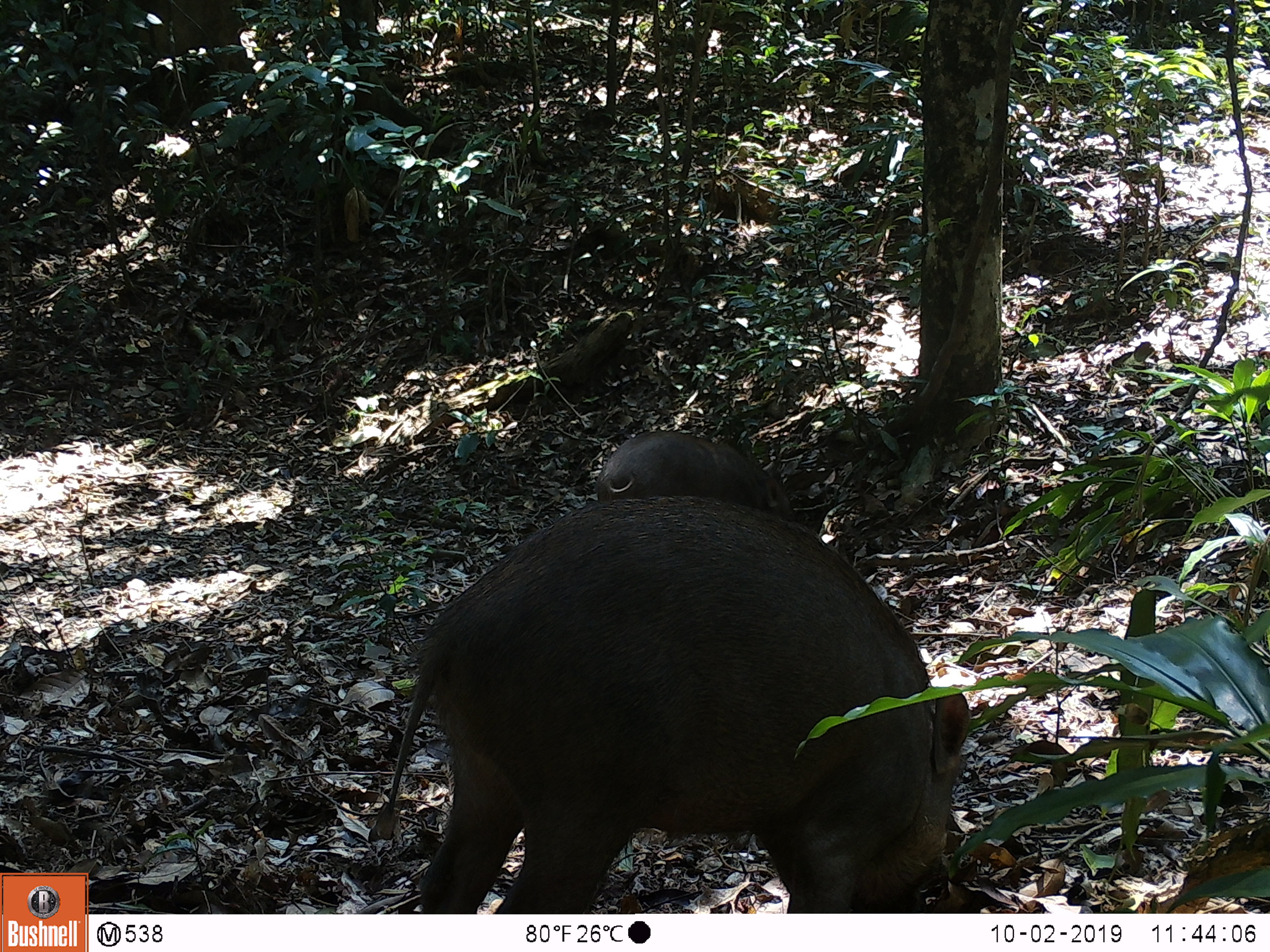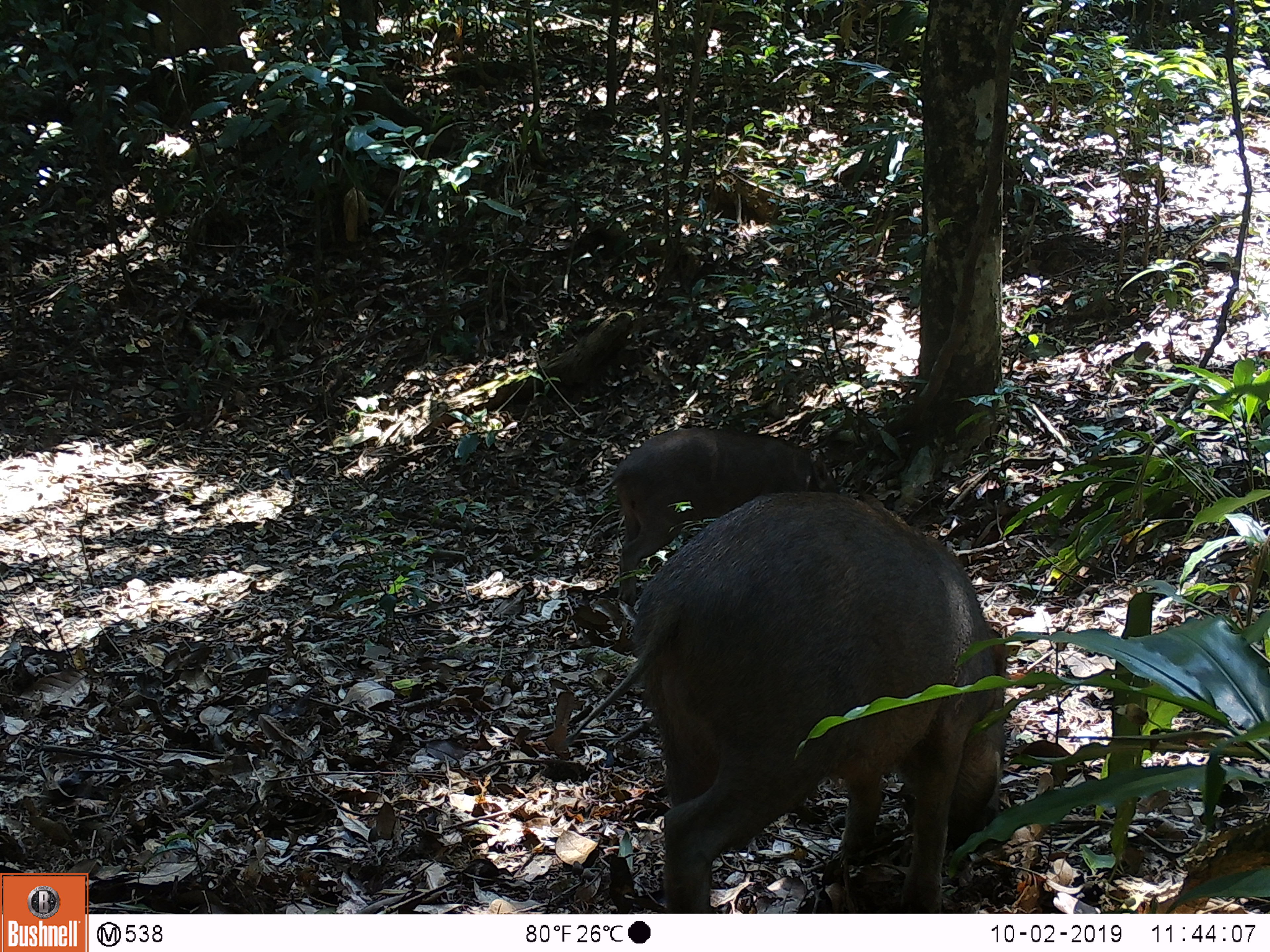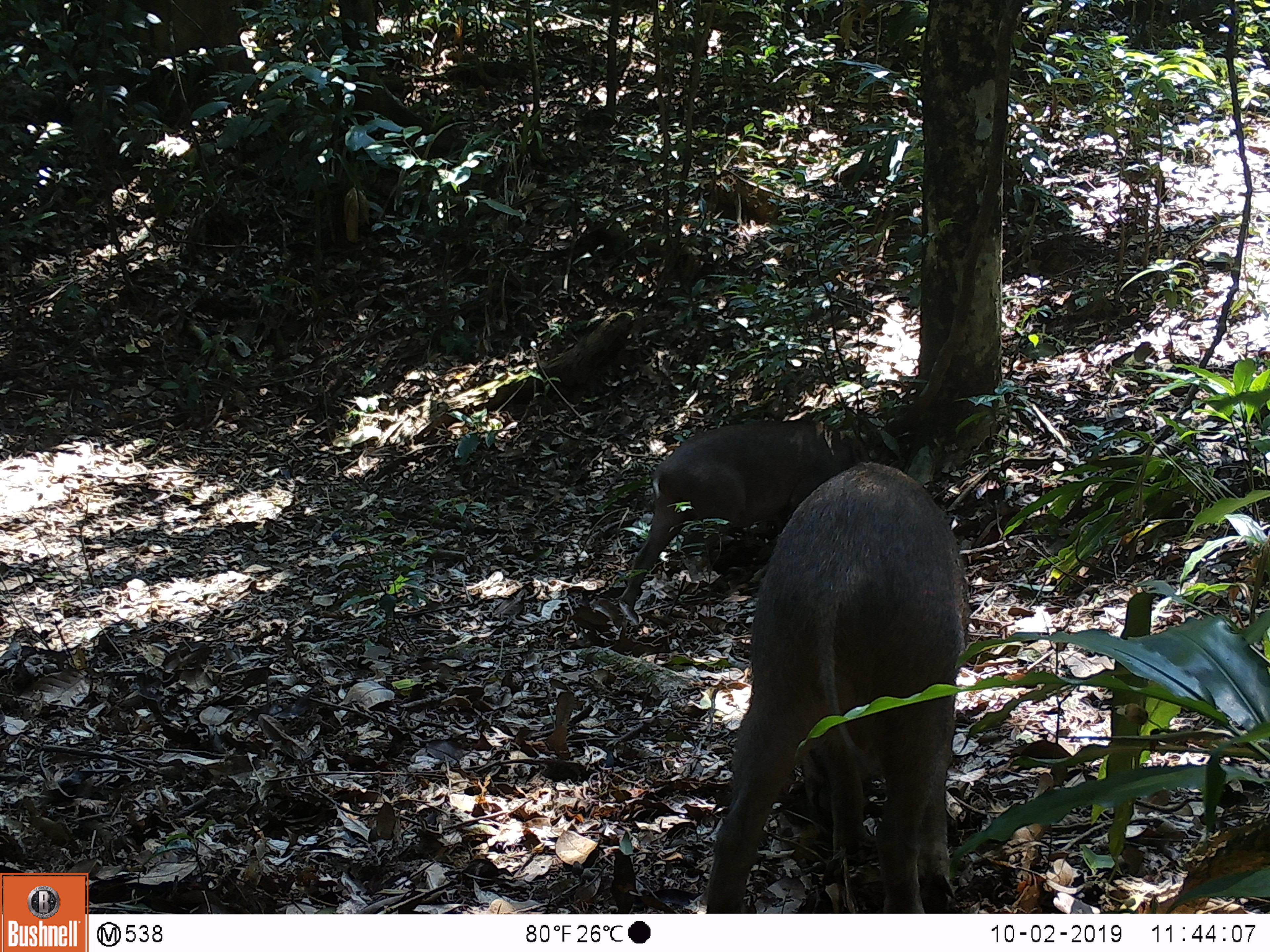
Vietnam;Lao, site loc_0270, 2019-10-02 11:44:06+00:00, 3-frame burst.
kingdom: Animalia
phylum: Chordata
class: Mammalia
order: Artiodactyla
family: Suidae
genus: Sus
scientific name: Sus scrofa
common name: eurasian wild pig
Eurasian wild pig (Sus scrofa). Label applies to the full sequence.